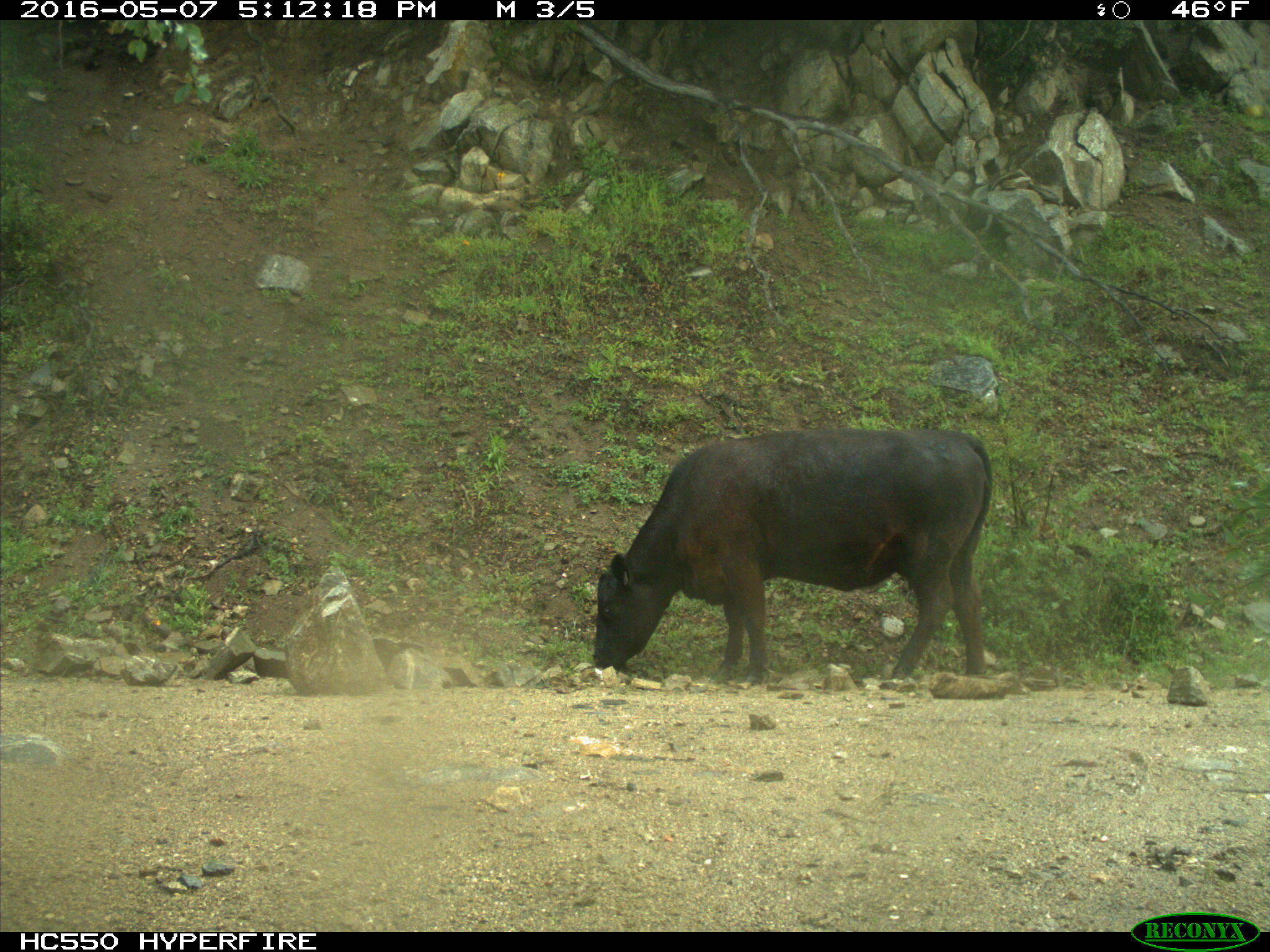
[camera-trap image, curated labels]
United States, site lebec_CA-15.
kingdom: Animalia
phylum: Chordata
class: Mammalia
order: Artiodactyla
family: Bovidae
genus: Bos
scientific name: Bos taurus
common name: domestic cow